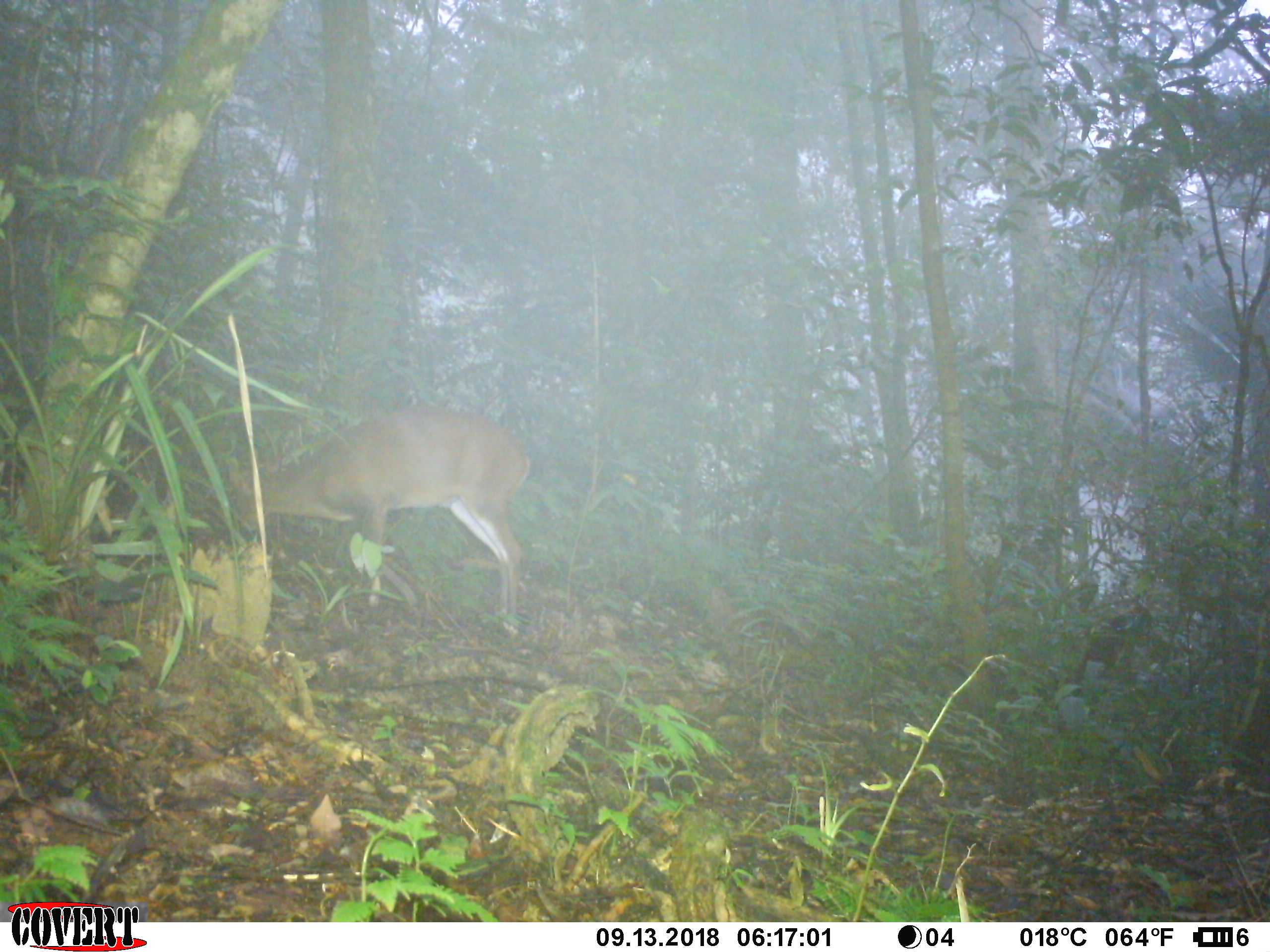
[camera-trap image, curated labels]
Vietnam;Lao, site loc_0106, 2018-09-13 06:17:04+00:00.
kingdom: Animalia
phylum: Chordata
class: Mammalia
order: Artiodactyla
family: Cervidae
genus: Muntiacus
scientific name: Muntiacus vuquangensis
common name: large-antlered muntjac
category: large antlered muntjac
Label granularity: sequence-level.